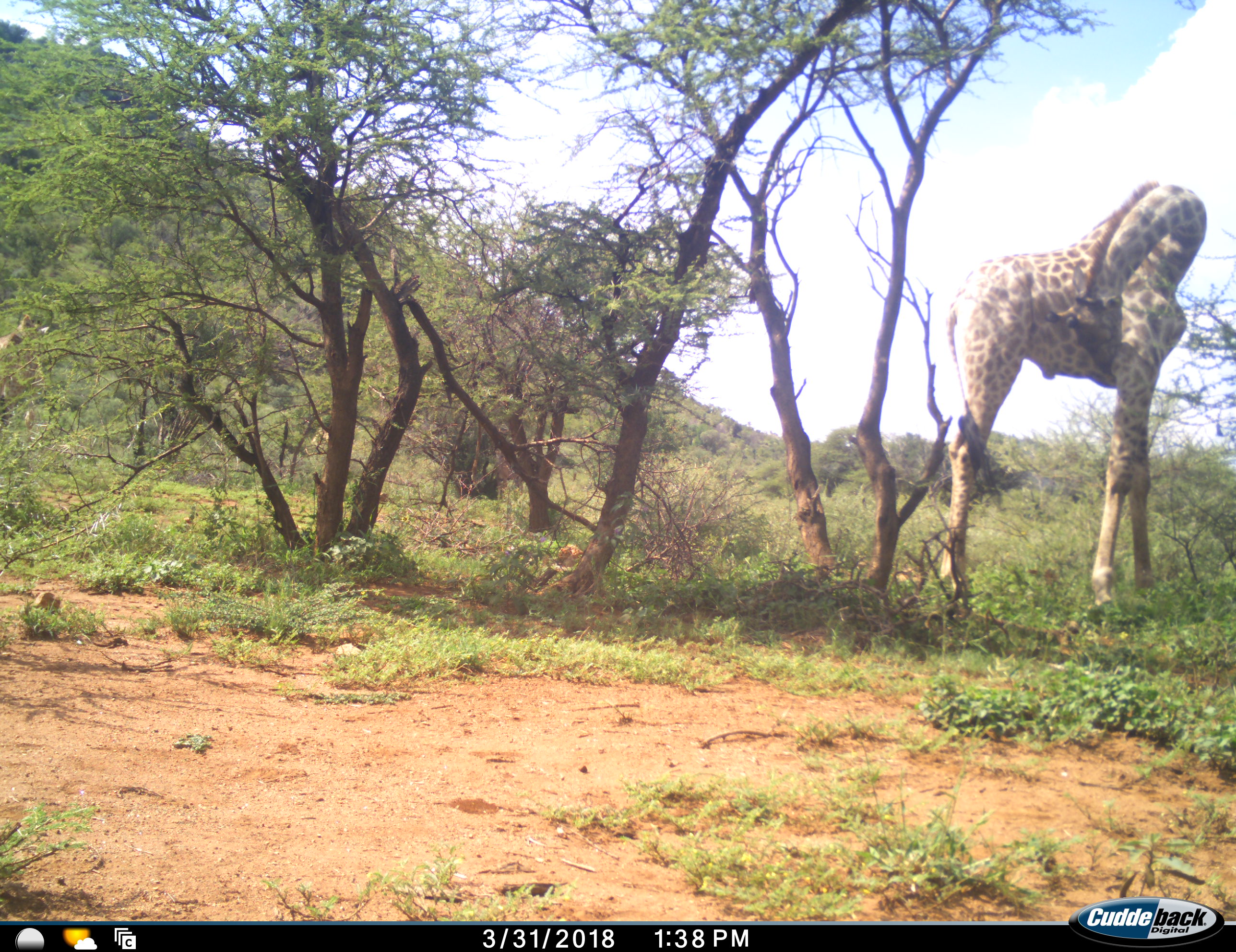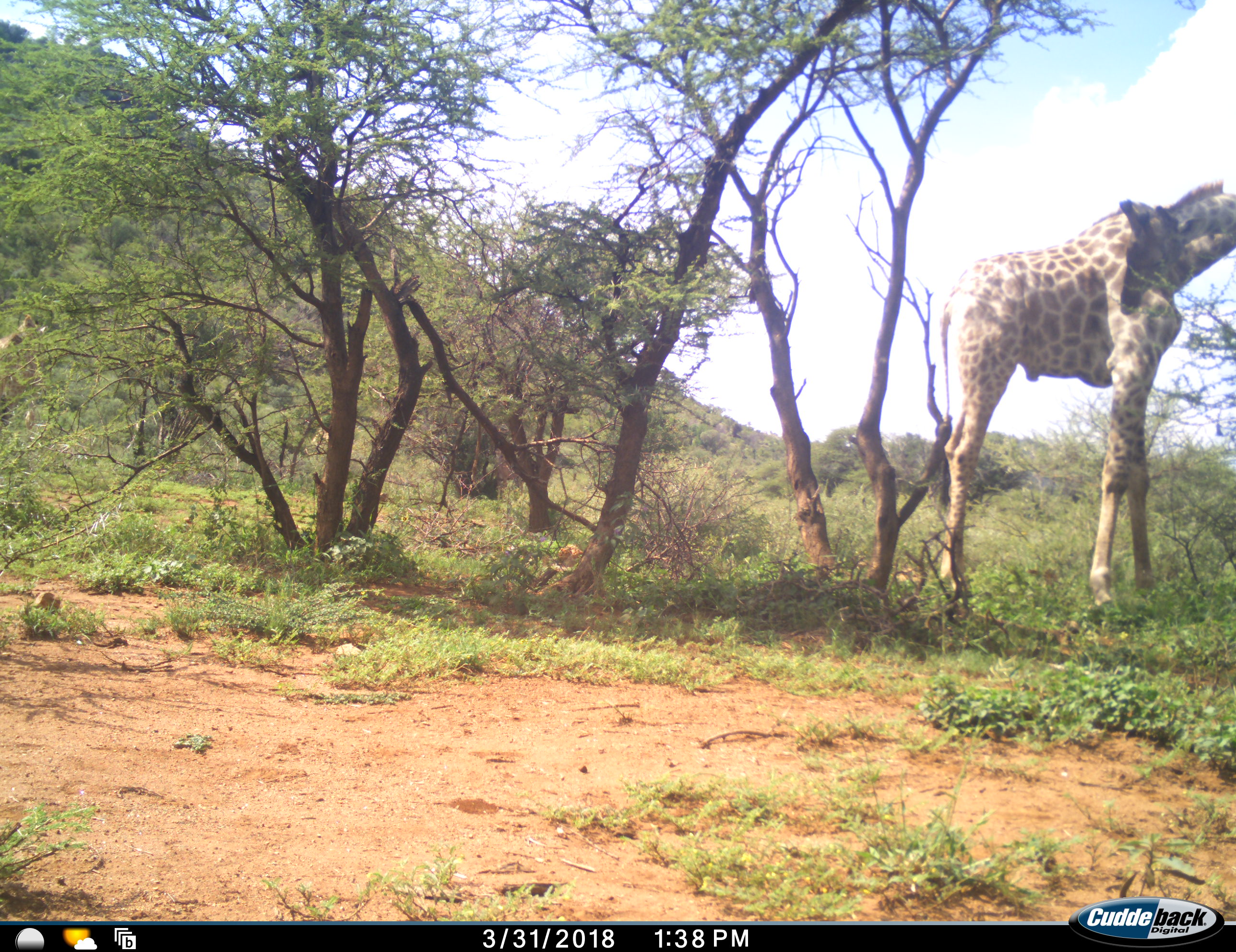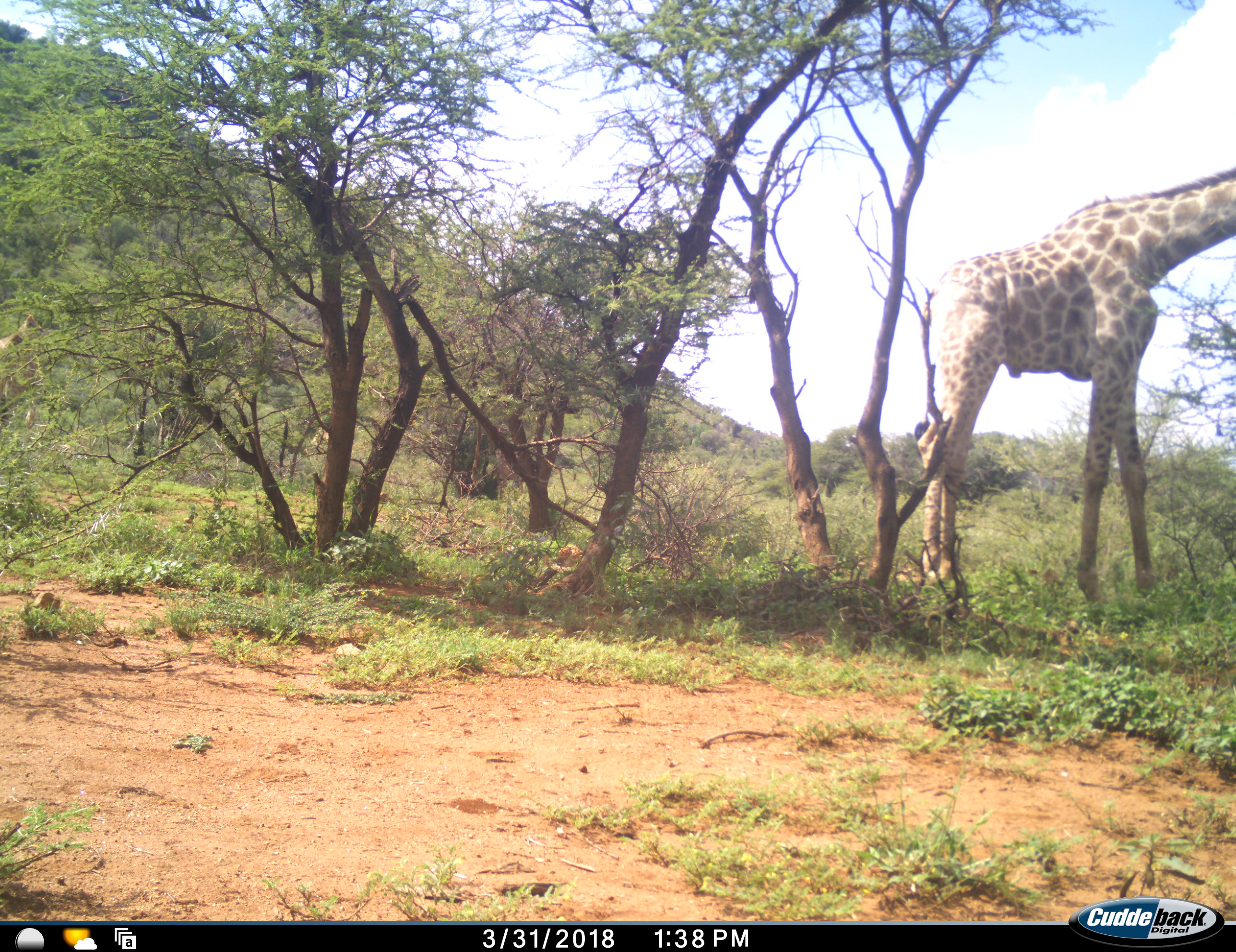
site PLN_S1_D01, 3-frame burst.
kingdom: Animalia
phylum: Chordata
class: Mammalia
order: Artiodactyla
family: Giraffidae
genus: Giraffa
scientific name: Giraffa camelopardalis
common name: giraffe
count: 1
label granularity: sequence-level